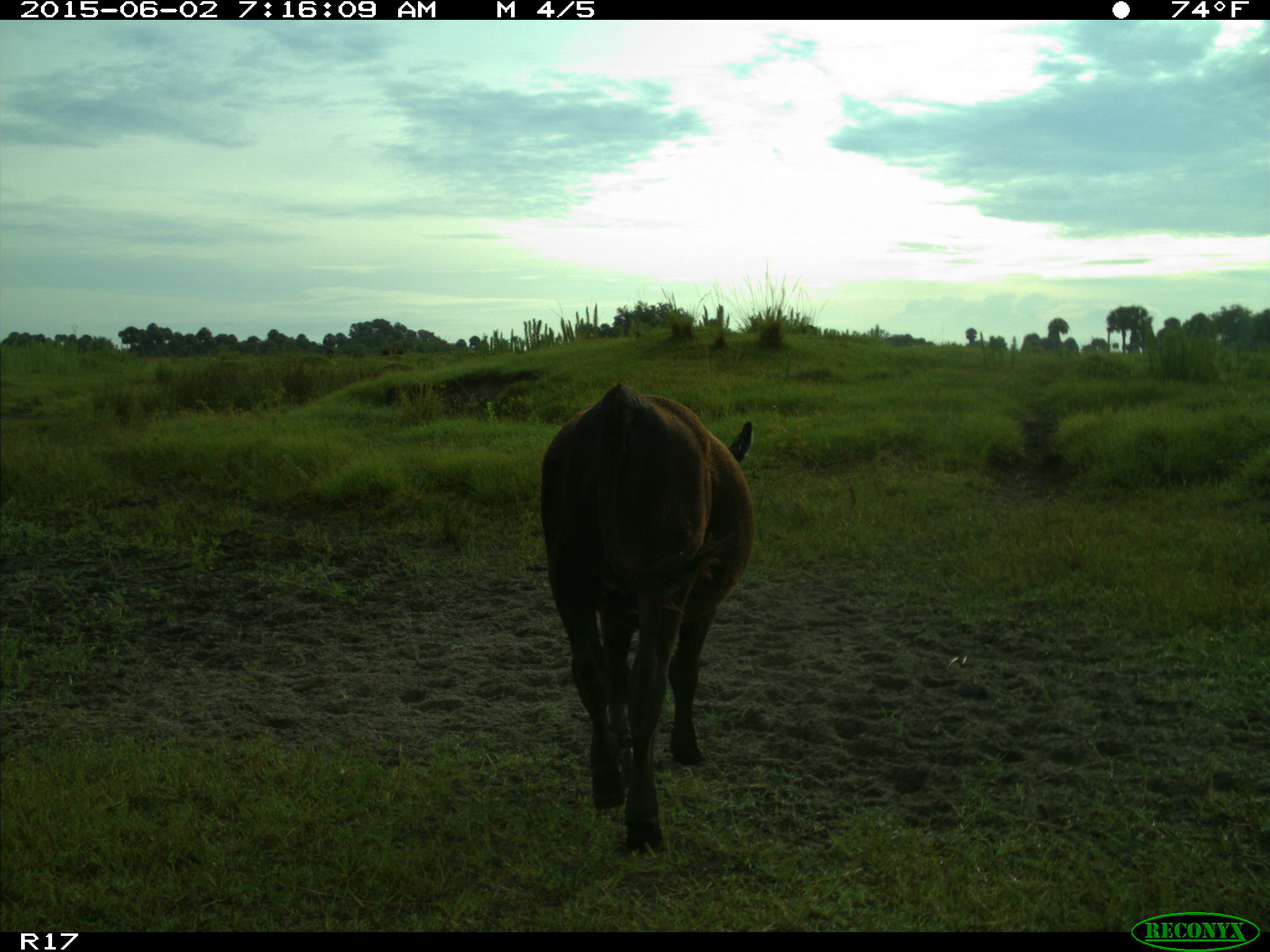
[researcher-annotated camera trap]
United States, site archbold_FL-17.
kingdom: Animalia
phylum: Chordata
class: Mammalia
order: Artiodactyla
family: Bovidae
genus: Bos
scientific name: Bos taurus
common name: domestic cow